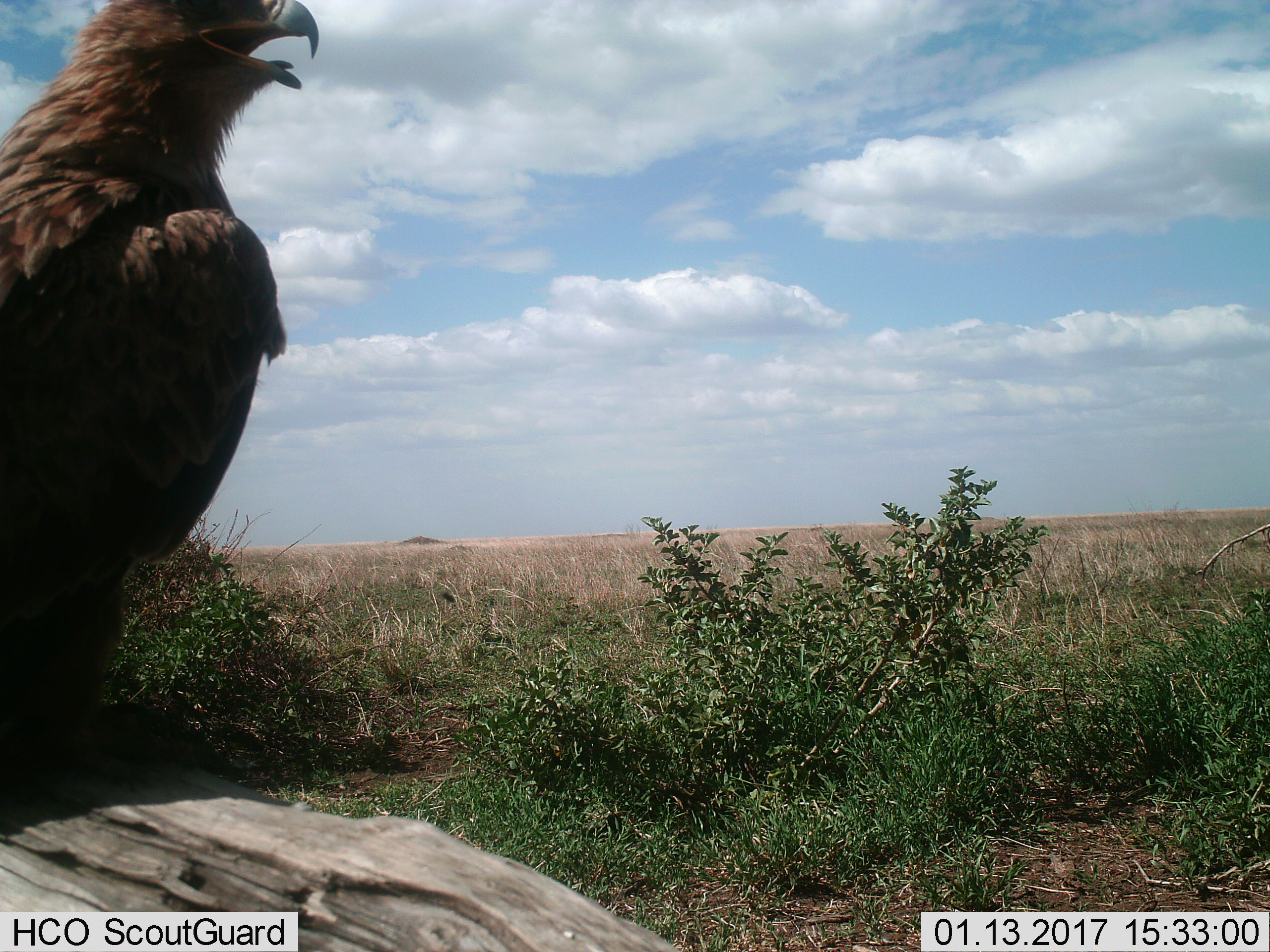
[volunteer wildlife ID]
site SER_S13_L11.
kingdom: Animalia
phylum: Chordata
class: Aves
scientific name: Aves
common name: bird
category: birdother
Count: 1.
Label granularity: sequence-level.